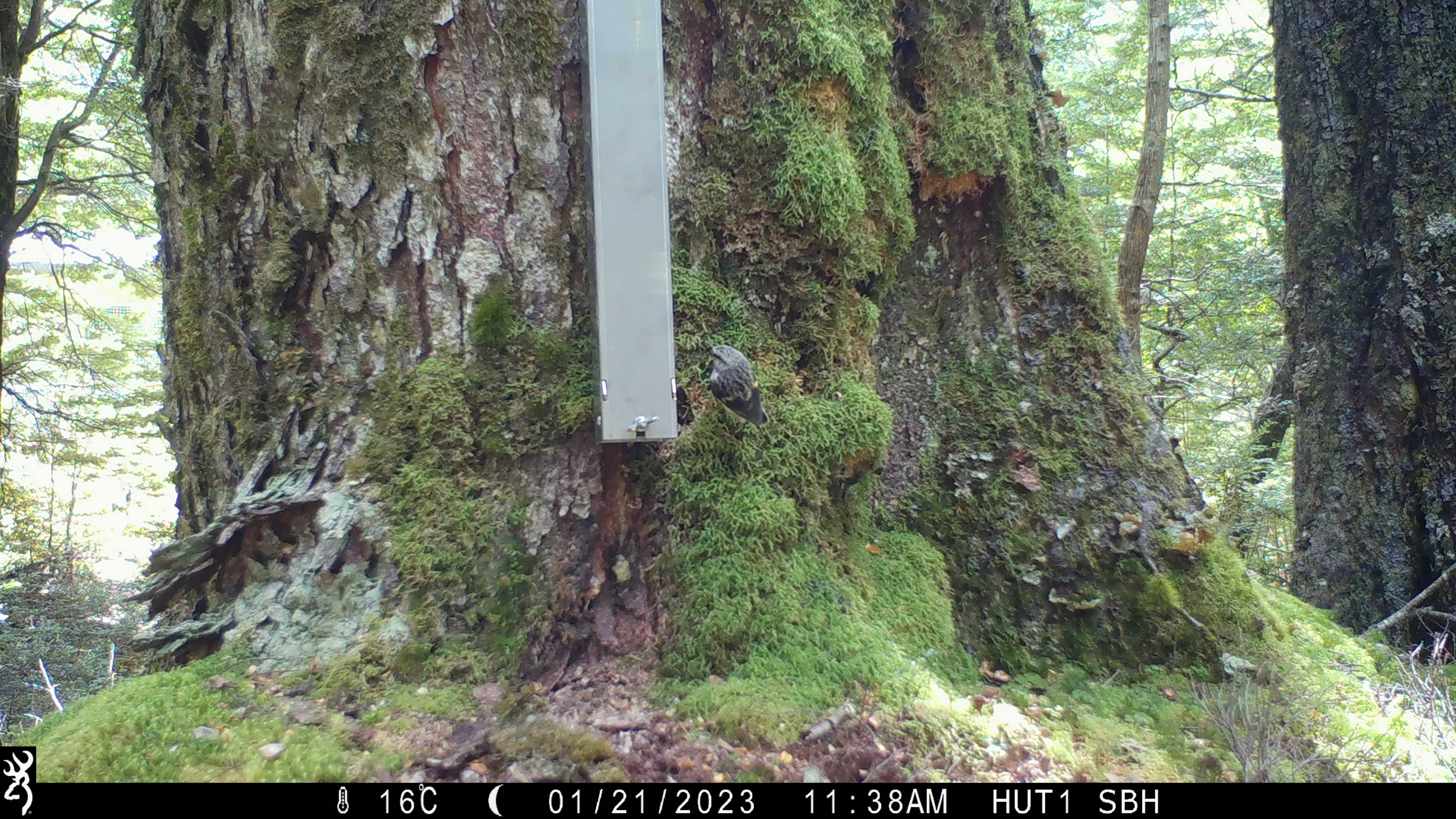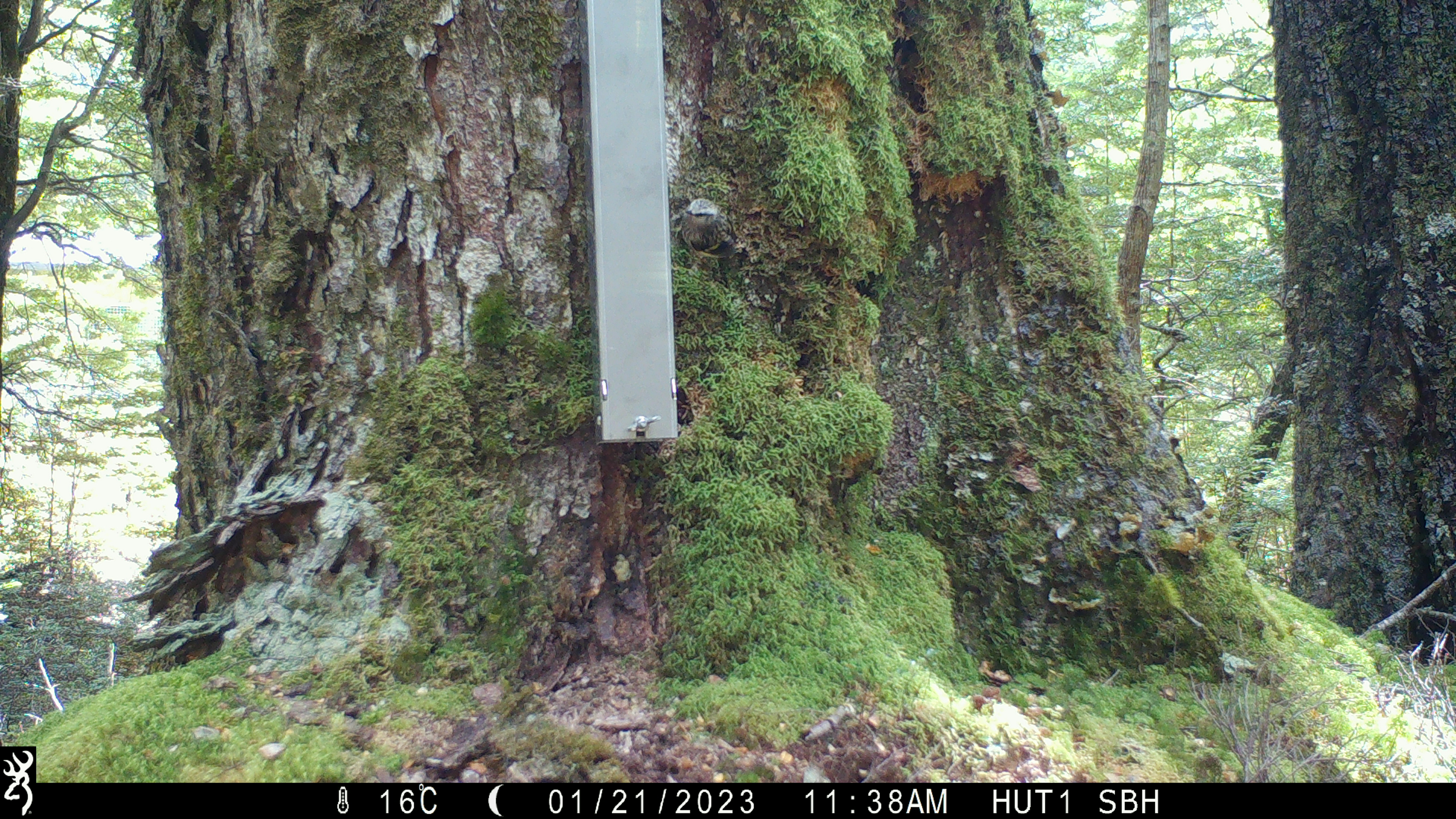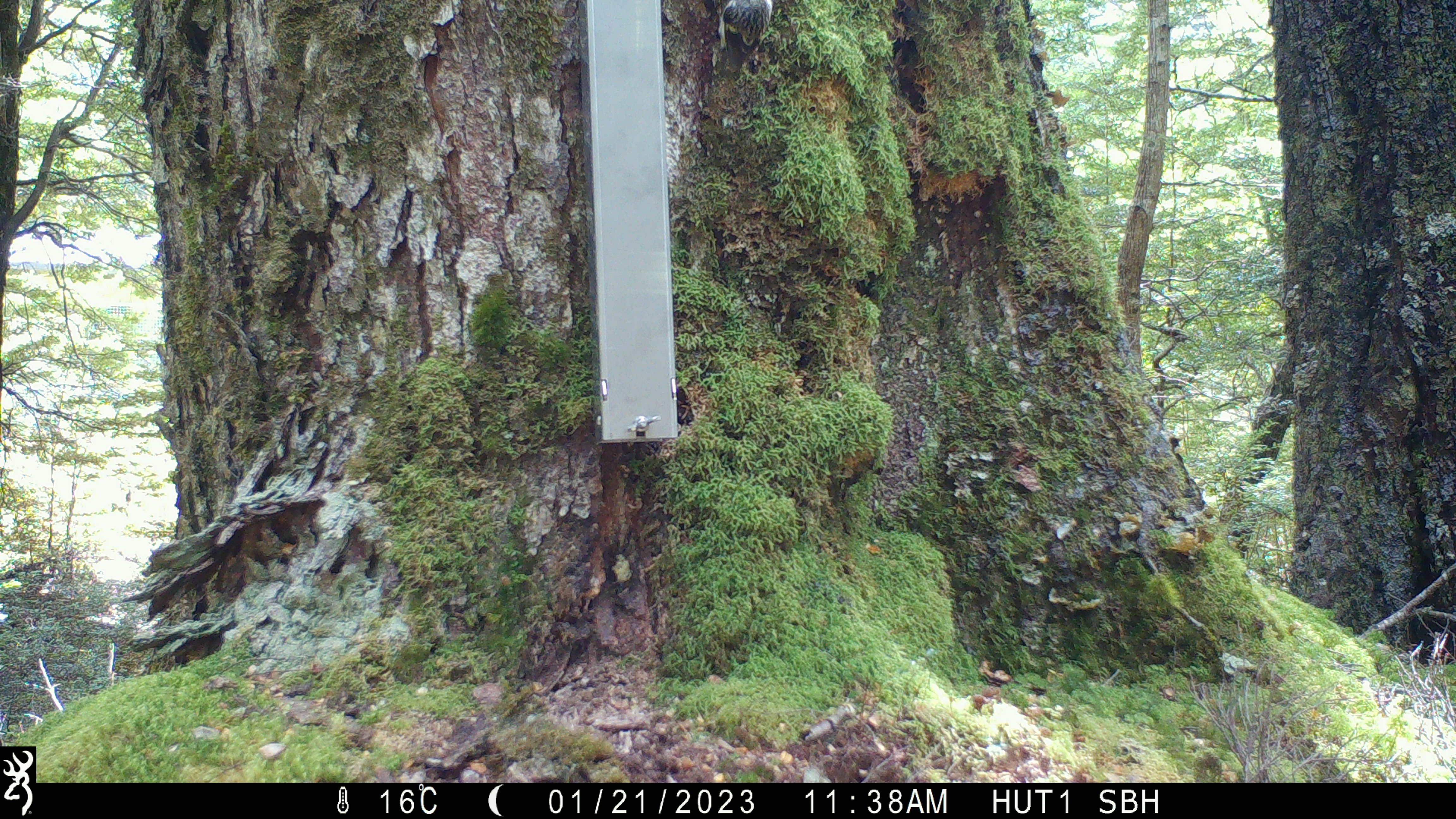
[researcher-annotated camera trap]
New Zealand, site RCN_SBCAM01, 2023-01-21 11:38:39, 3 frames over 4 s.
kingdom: Animalia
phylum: Chordata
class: Aves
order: Passeriformes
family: Acanthisittidae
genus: Acanthisitta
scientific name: Acanthisitta chloris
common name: rifleman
Rifleman (Acanthisitta chloris).